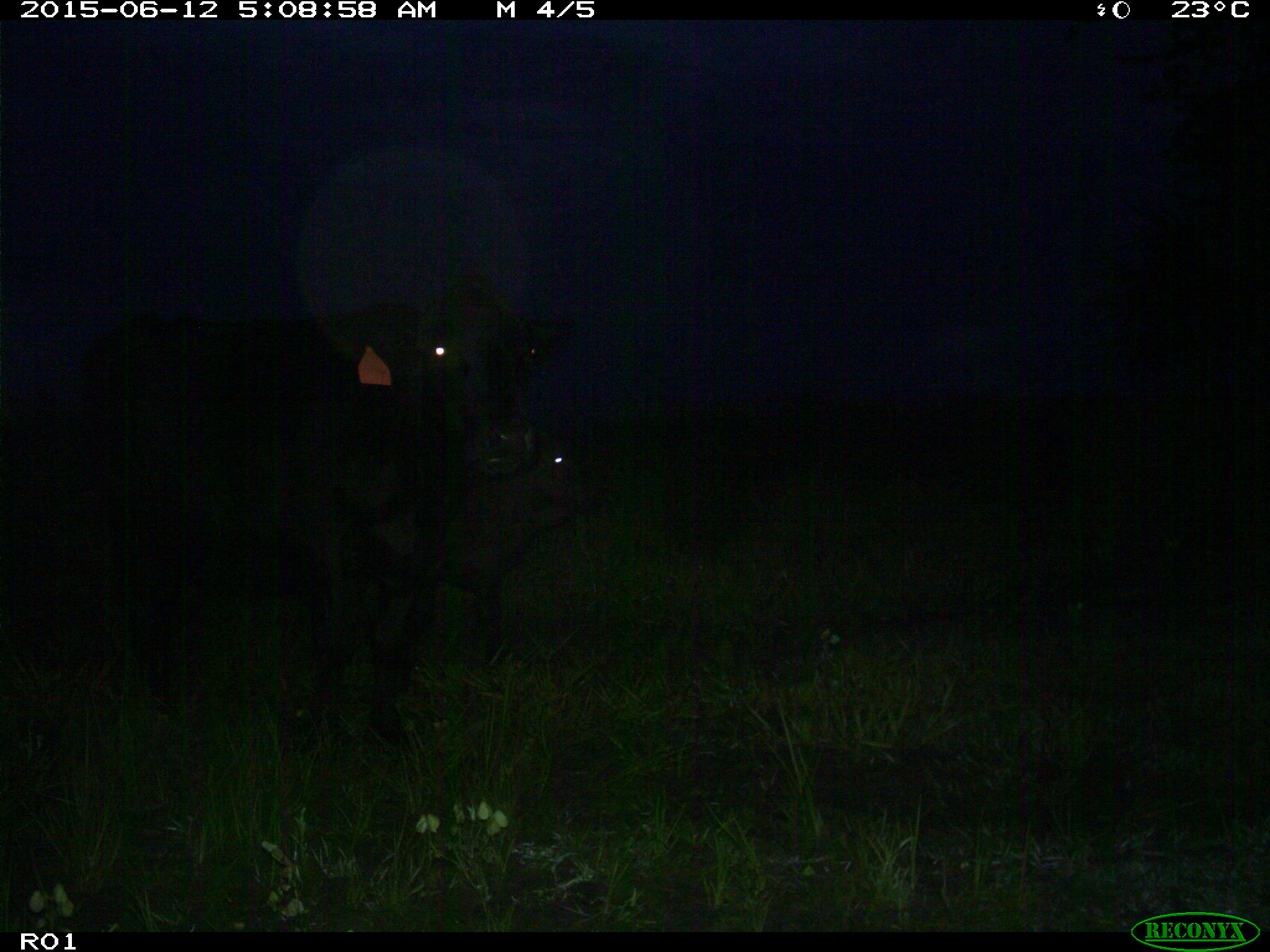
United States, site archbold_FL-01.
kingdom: Animalia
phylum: Chordata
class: Mammalia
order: Artiodactyla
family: Bovidae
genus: Bos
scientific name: Bos taurus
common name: domestic cow